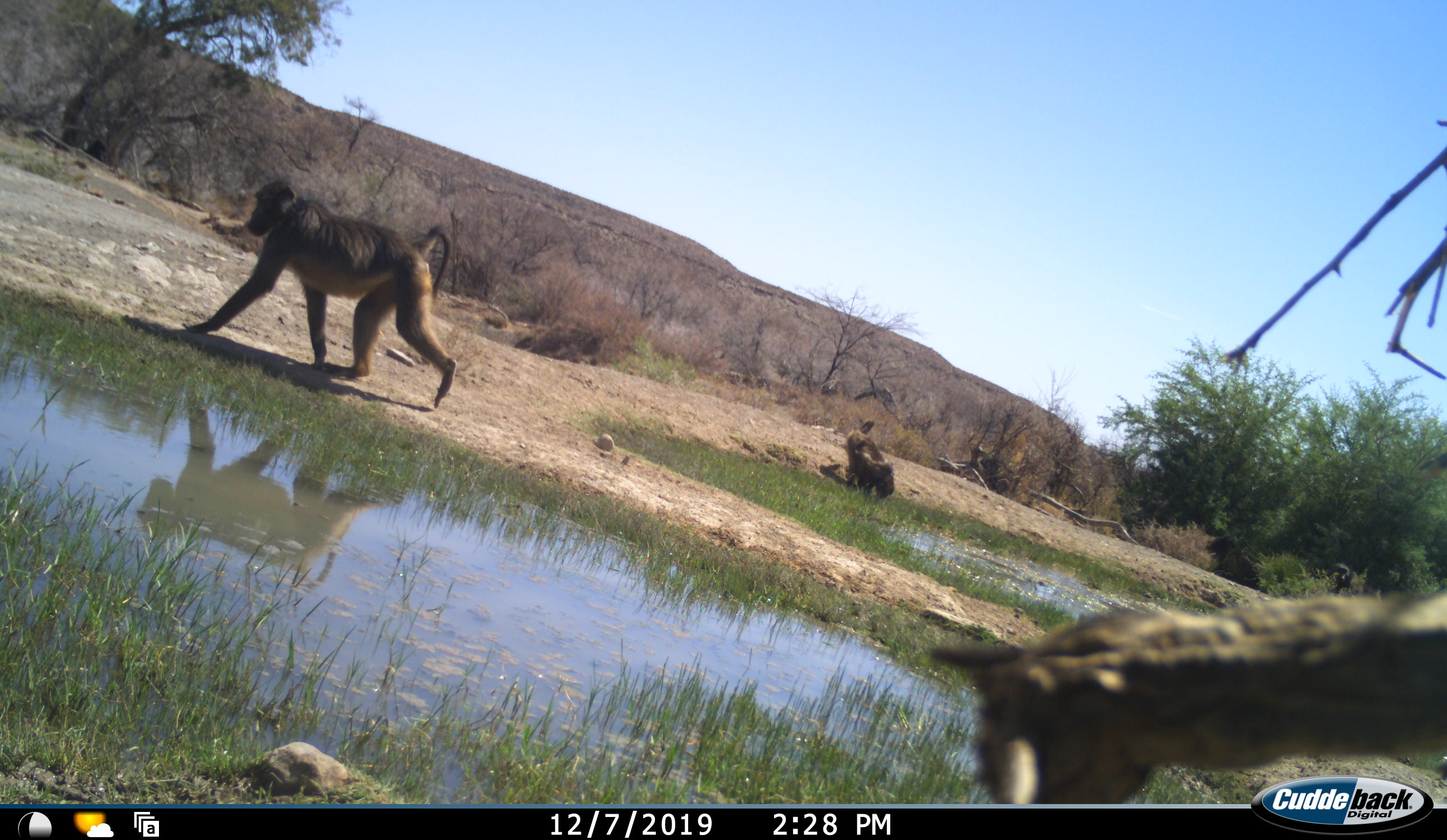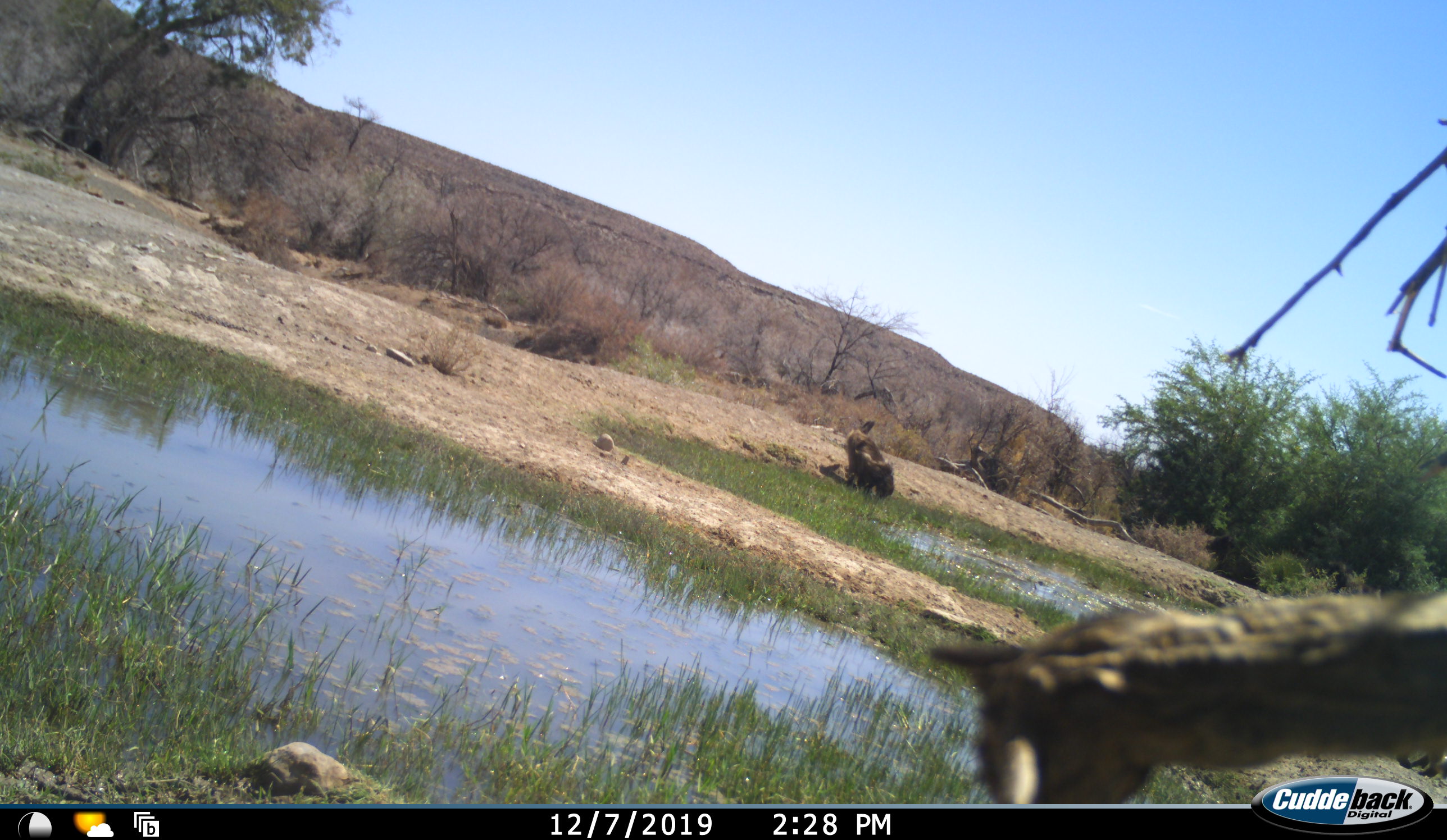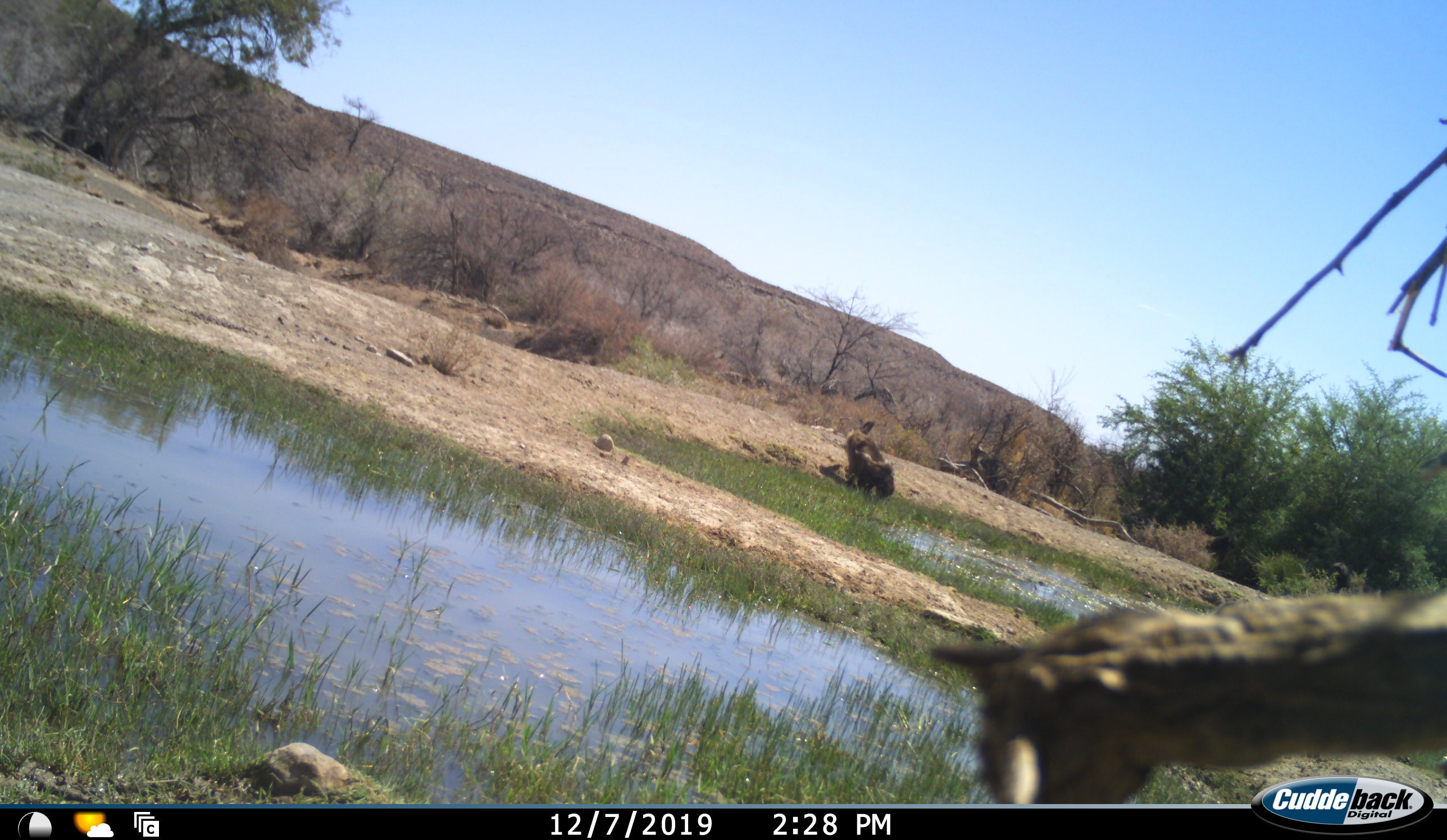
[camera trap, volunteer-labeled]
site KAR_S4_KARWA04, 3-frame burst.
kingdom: Animalia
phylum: Chordata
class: Mammalia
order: Primates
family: Cercopithecidae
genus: Papio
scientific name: Papio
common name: baboon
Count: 2.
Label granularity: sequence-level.